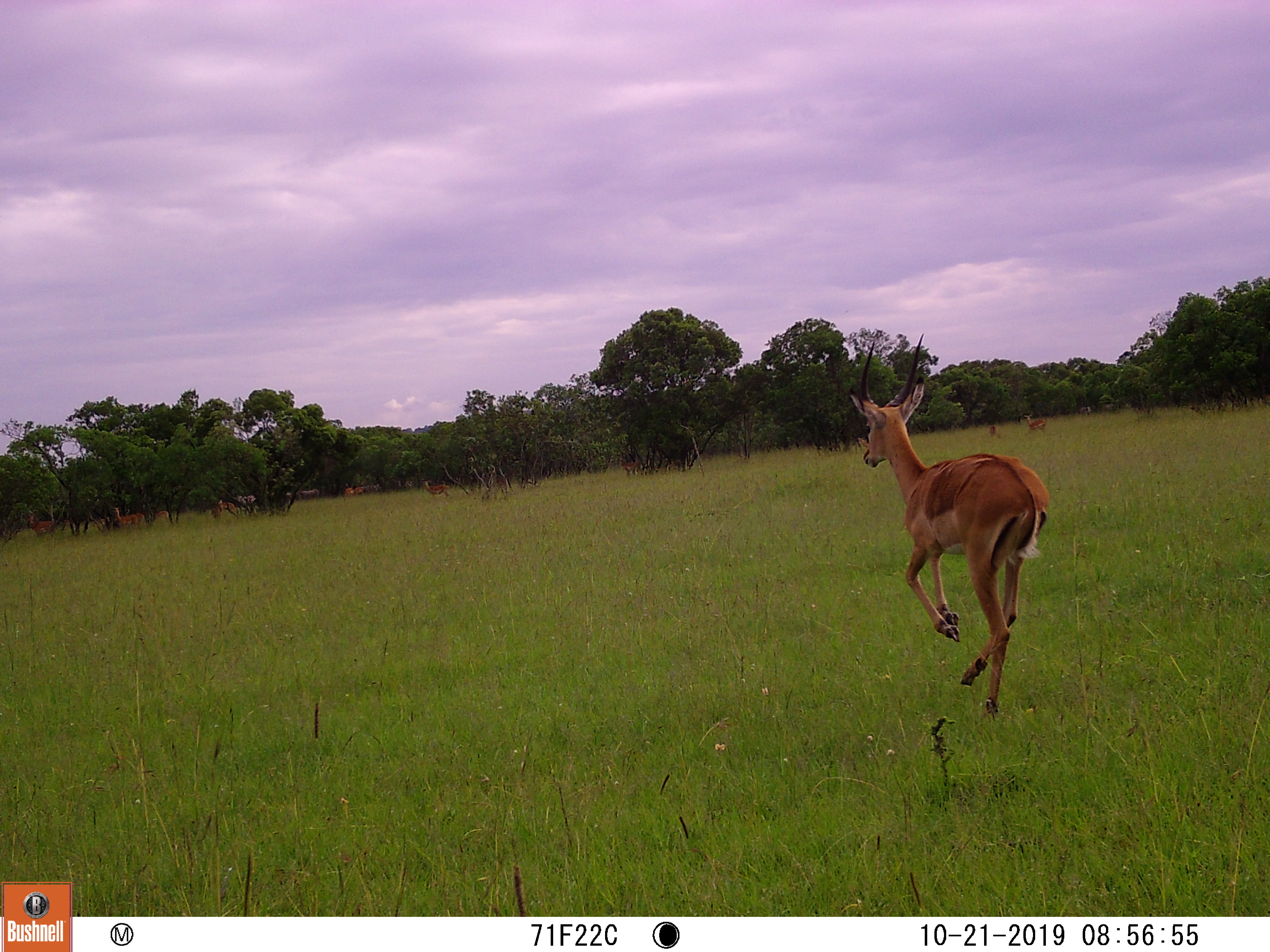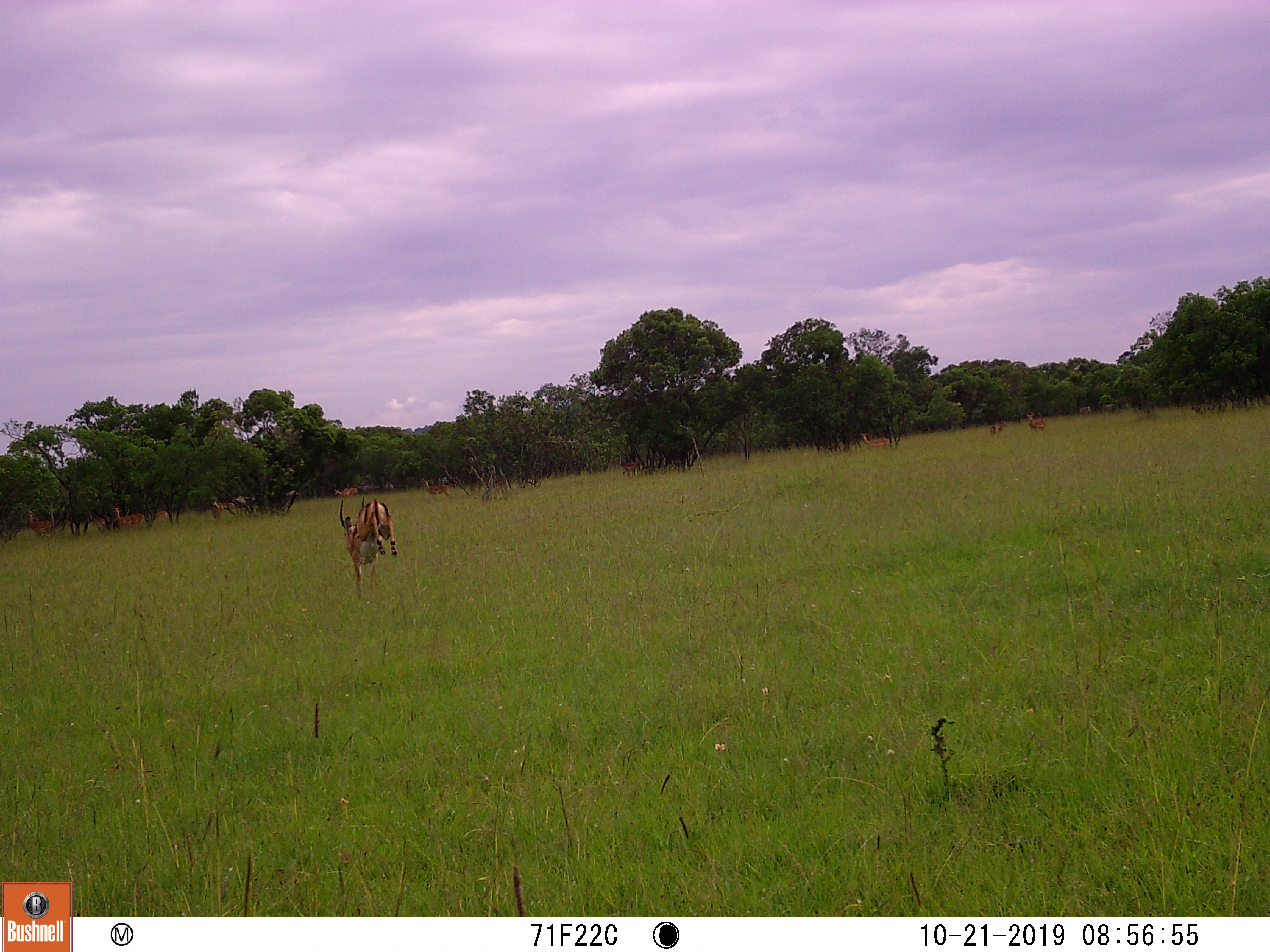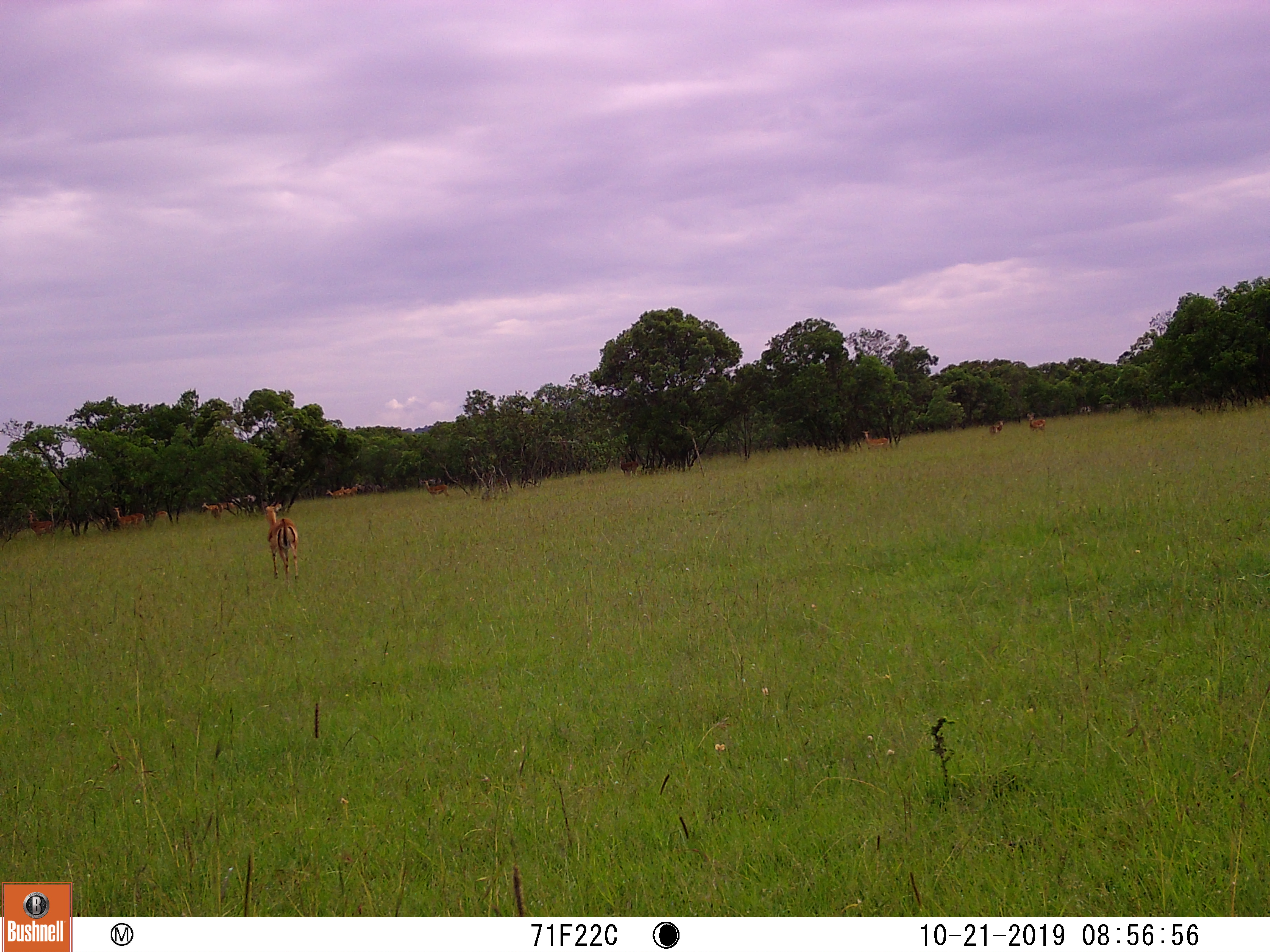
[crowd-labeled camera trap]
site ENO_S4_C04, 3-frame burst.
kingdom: Animalia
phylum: Chordata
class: Mammalia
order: Artiodactyla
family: Bovidae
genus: Aepyceros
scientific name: Aepyceros melampus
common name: impala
Impala (Aepyceros melampus), count 11-50. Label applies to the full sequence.